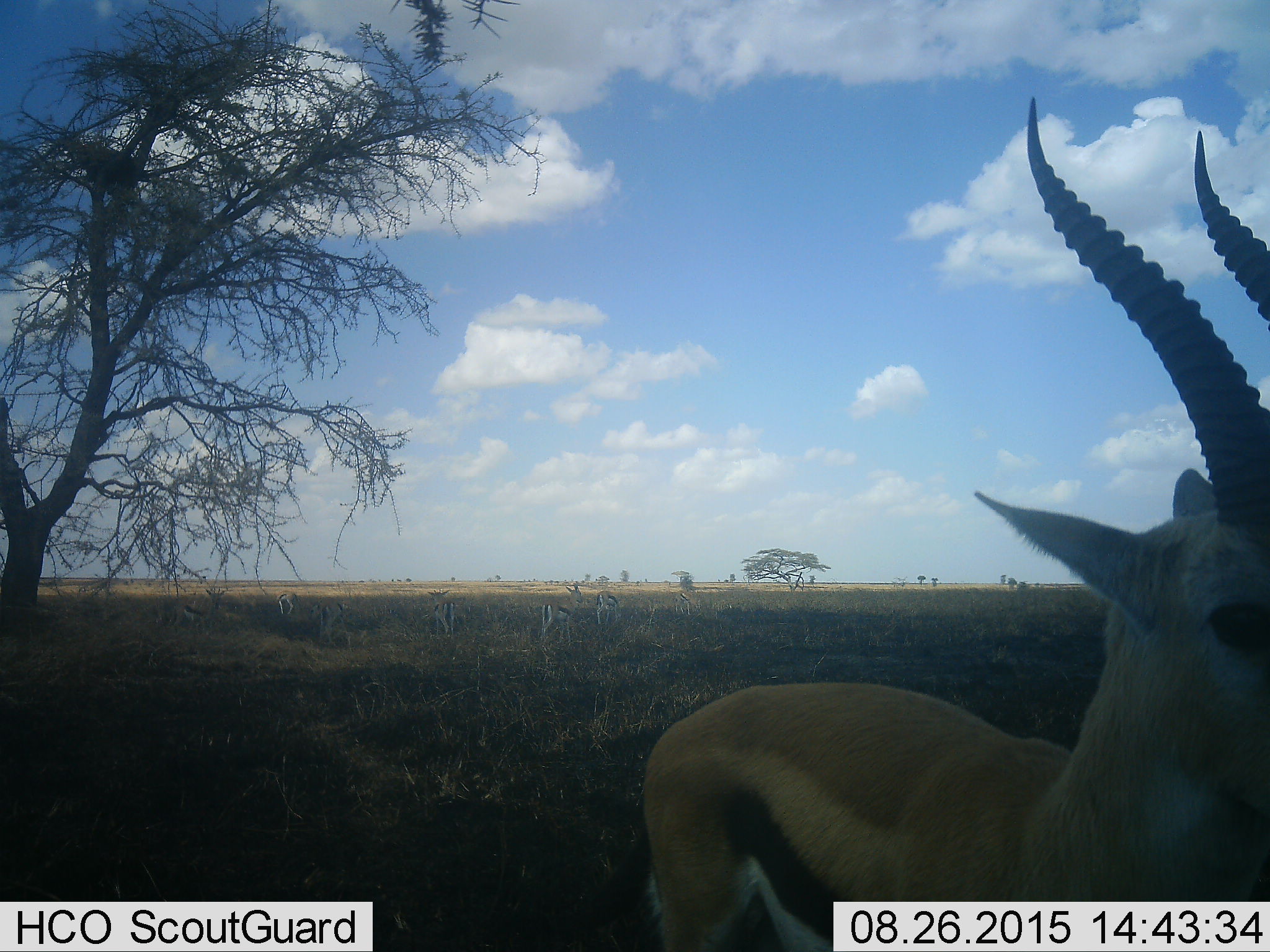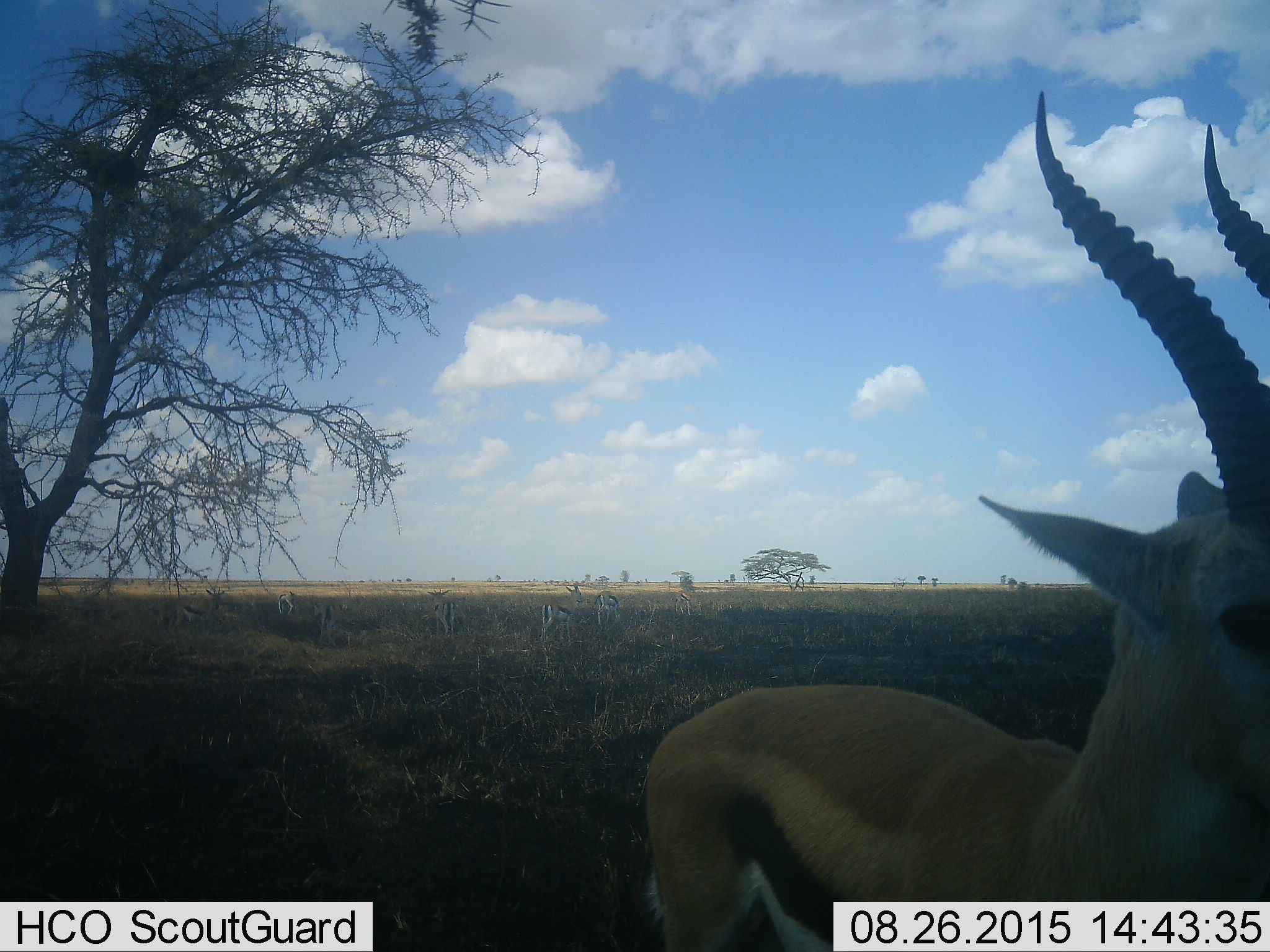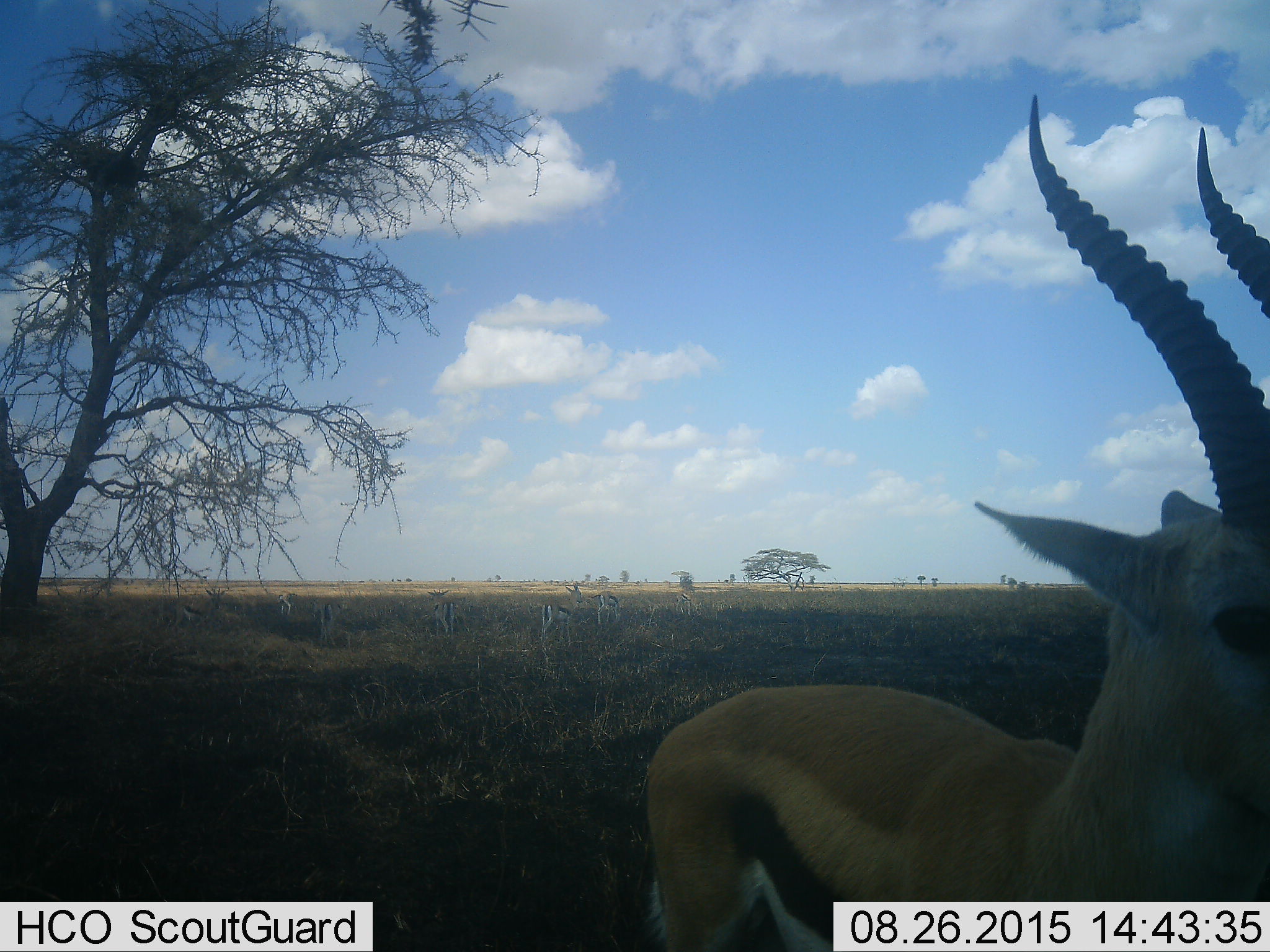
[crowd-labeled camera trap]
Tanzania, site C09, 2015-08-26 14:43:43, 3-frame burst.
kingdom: Animalia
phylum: Chordata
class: Mammalia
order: Artiodactyla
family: Bovidae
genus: Eudorcas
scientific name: Eudorcas thomsonii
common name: thomson's gazelle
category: gazellethomsons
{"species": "gazellethomsons (thomson's gazelle) (Eudorcas thomsonii)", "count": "8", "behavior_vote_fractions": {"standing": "100%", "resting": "11%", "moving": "22%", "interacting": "6%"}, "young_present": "6%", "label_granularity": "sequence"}